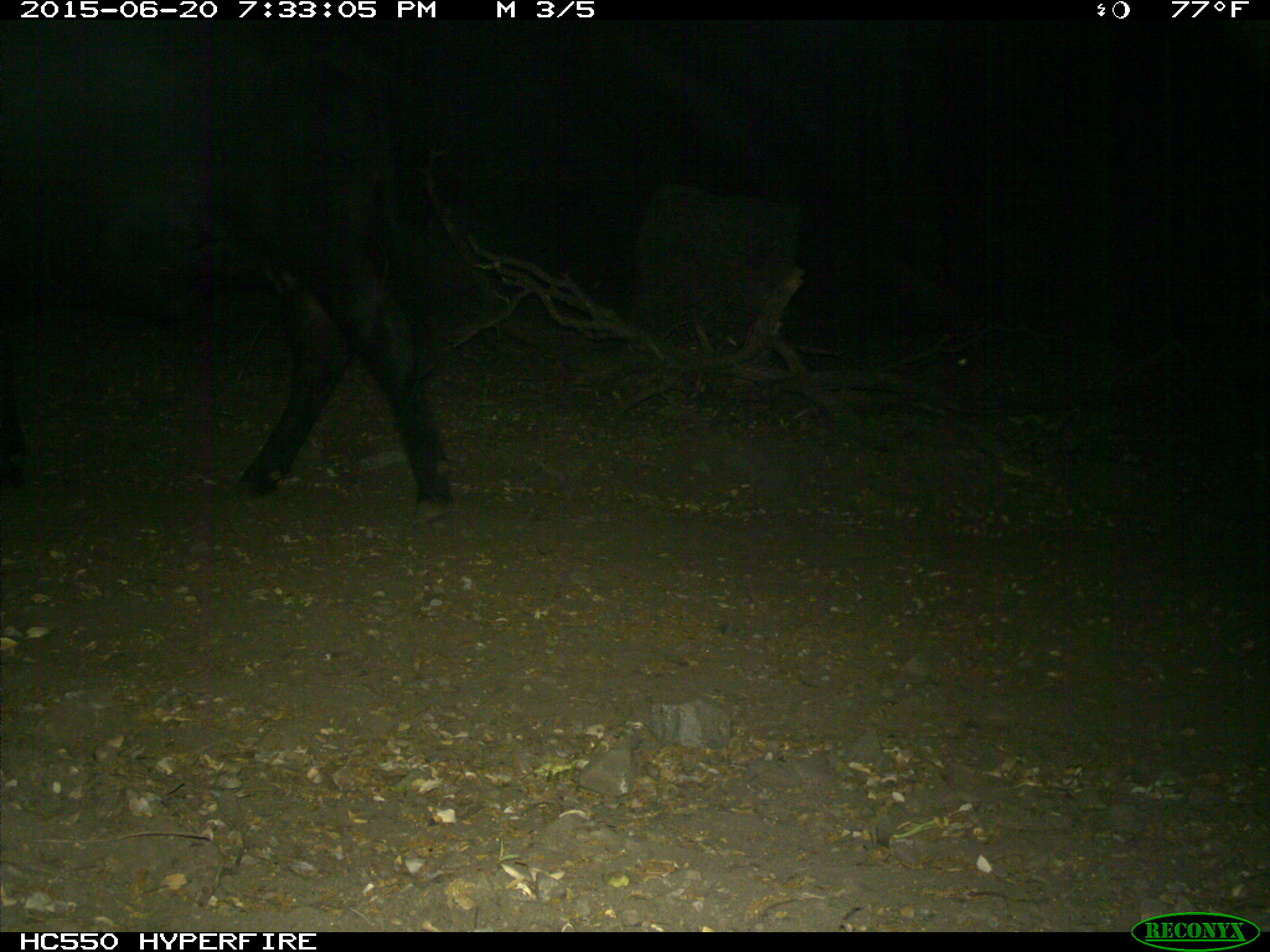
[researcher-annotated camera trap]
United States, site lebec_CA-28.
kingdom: Animalia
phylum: Chordata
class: Mammalia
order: Artiodactyla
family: Bovidae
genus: Bos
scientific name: Bos taurus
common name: domestic cow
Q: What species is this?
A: Bos taurus (domestic cow).